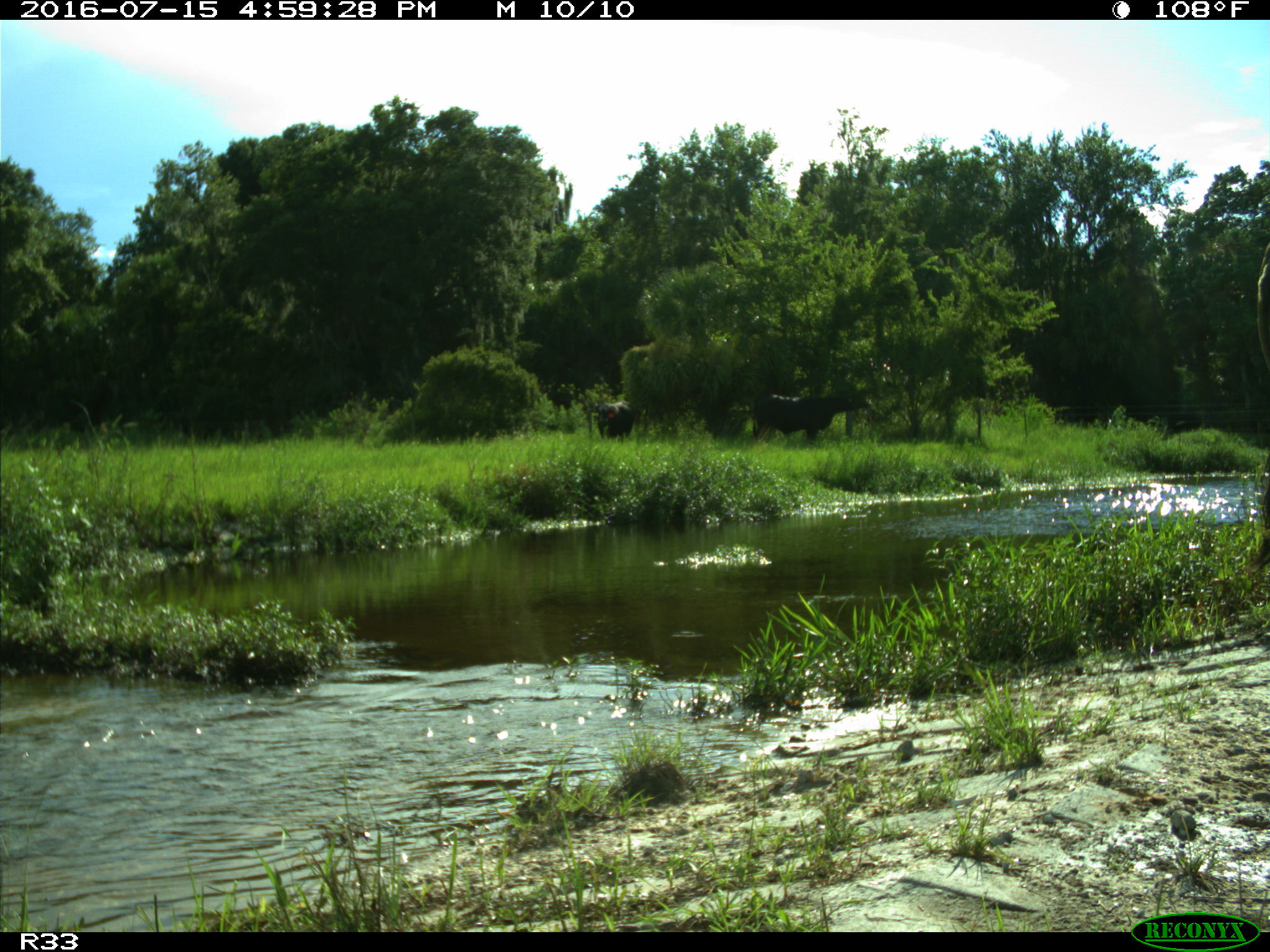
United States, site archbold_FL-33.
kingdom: Animalia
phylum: Chordata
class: Mammalia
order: Artiodactyla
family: Bovidae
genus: Bos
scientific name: Bos taurus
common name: domestic cow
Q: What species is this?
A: Bos taurus (domestic cow).